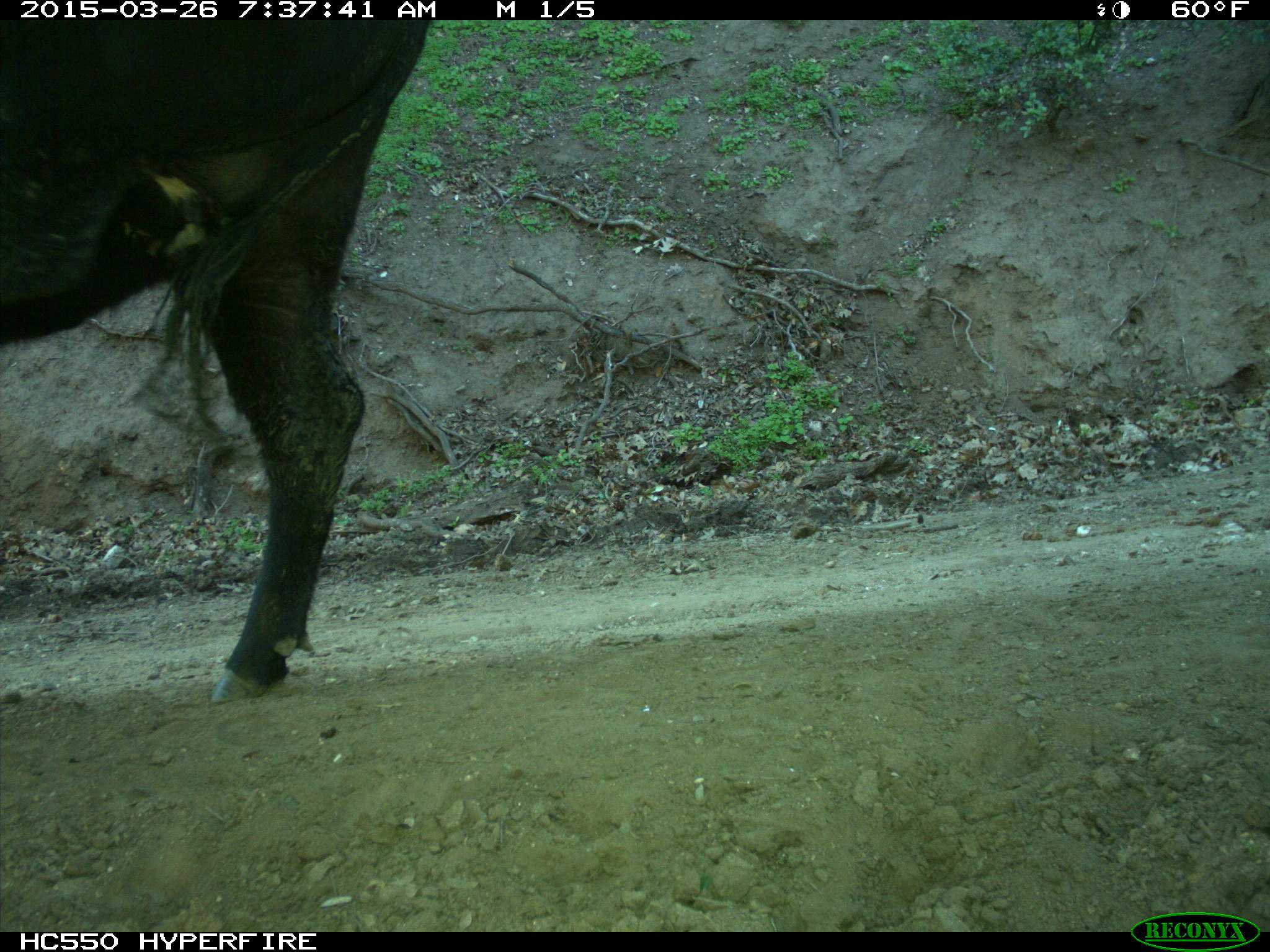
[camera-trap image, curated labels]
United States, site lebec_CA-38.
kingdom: Animalia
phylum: Chordata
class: Mammalia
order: Artiodactyla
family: Bovidae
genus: Bos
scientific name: Bos taurus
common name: domestic cow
Bos taurus (domestic cow).